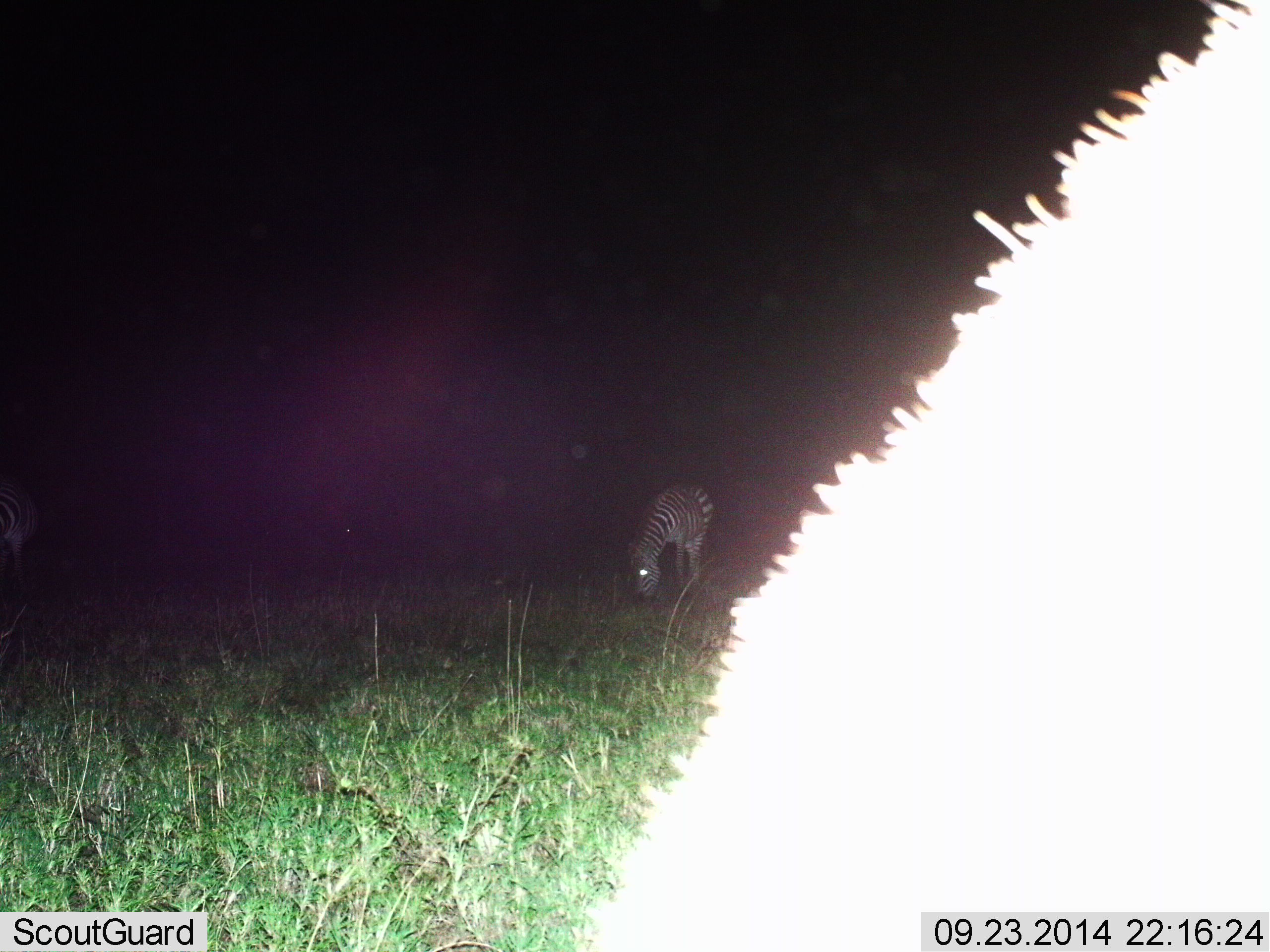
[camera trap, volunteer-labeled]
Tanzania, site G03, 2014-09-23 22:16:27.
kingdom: Animalia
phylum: Chordata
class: Mammalia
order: Perissodactyla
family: Equidae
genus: Equus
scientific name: Equus quagga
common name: plains zebra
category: zebra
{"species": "zebra (plains zebra) (Equus quagga)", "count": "2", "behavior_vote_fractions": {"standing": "40%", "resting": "0%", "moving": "0%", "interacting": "0%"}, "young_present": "0%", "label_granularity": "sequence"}